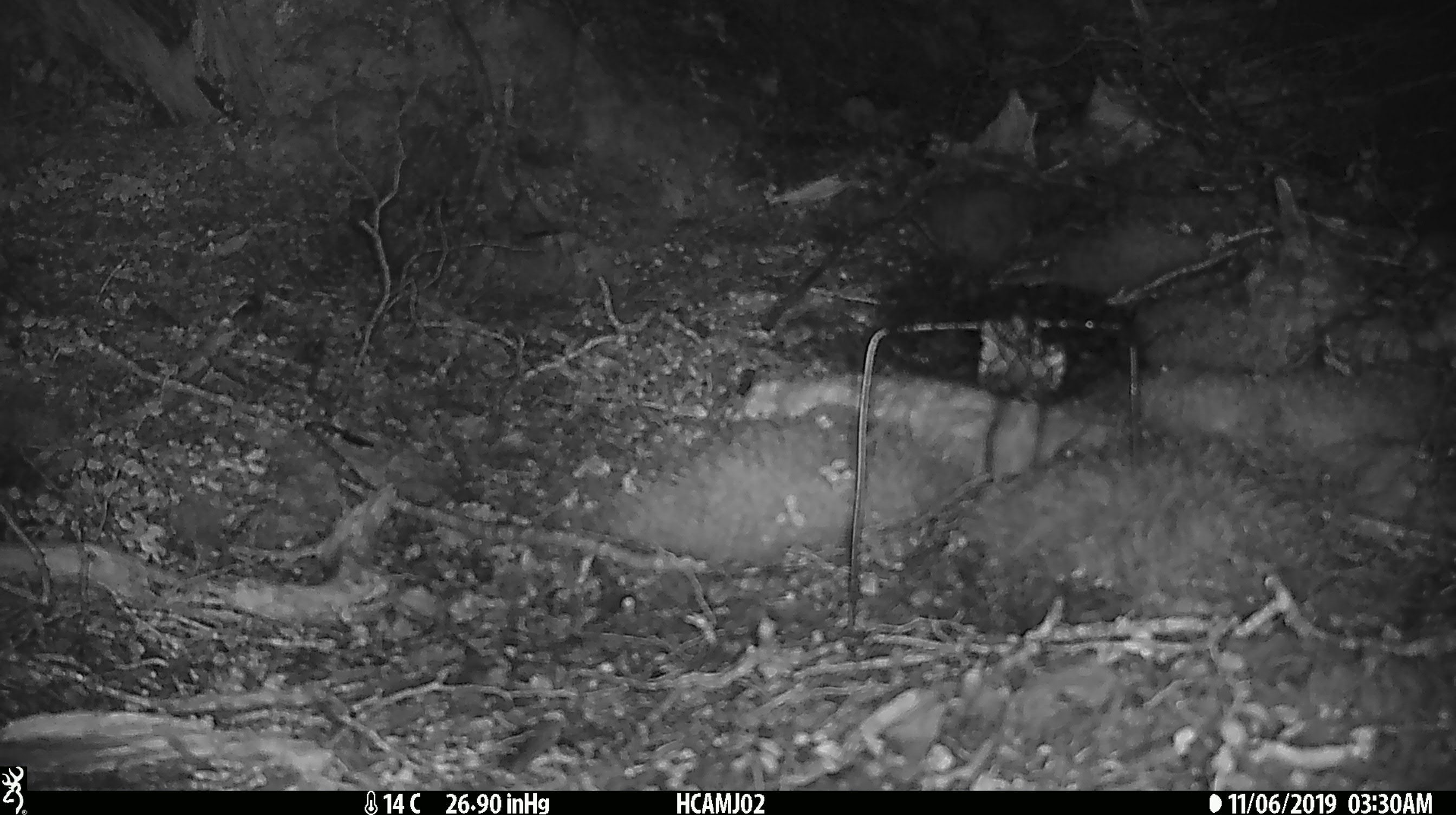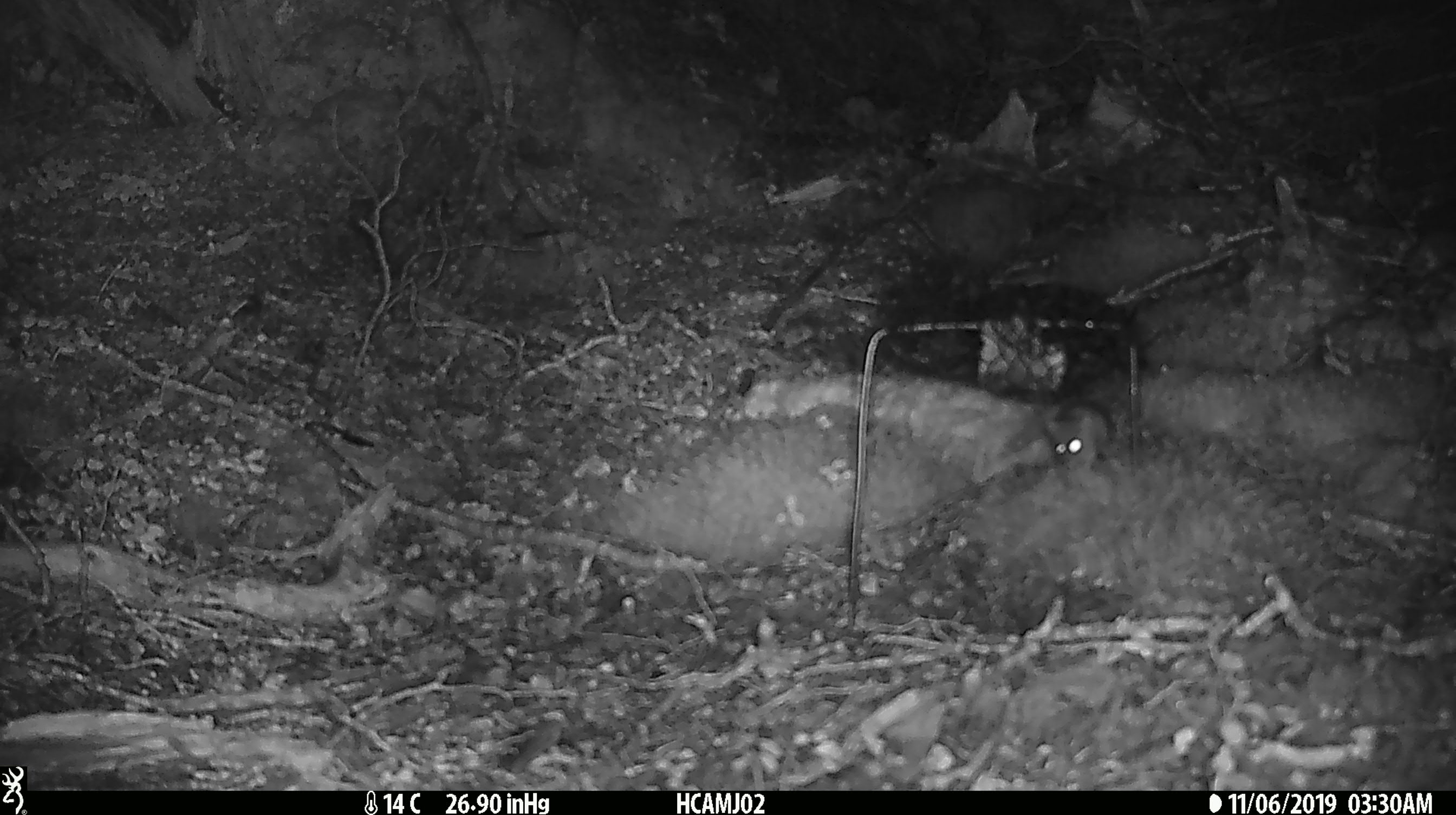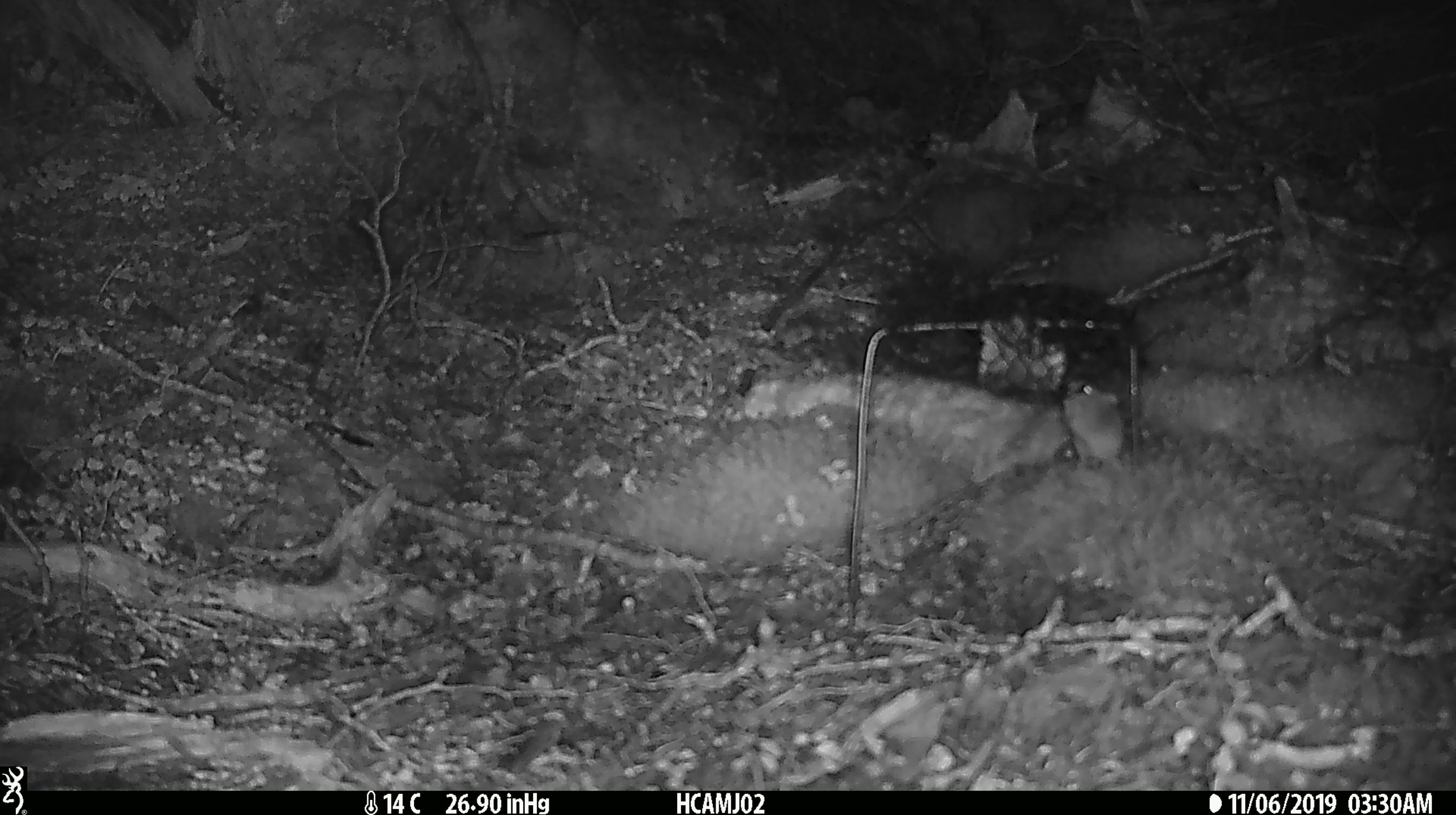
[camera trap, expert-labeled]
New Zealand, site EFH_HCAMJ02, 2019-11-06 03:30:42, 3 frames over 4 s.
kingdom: Animalia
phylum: Chordata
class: Mammalia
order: Rodentia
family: Muridae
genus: Mus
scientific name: Mus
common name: mouse